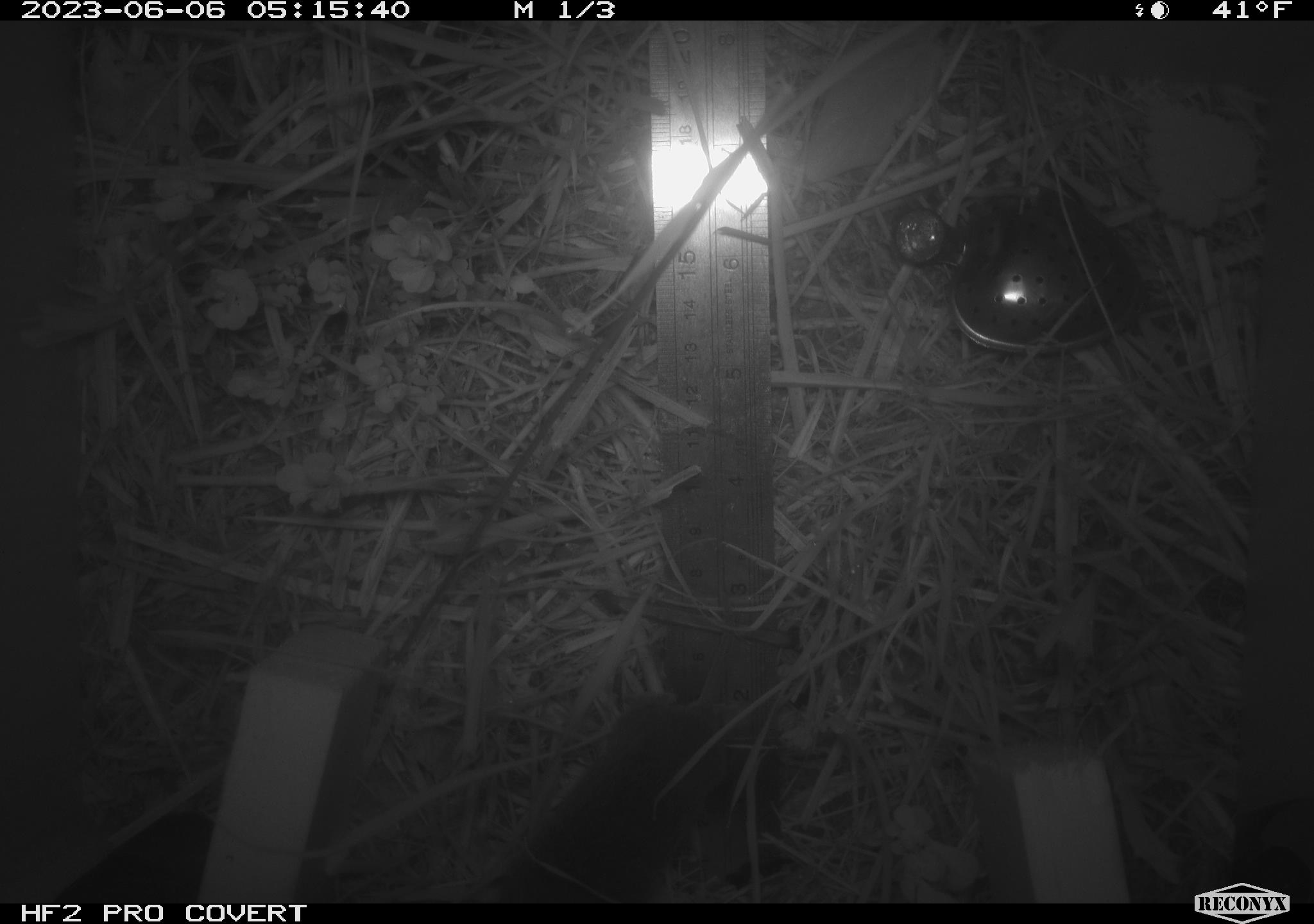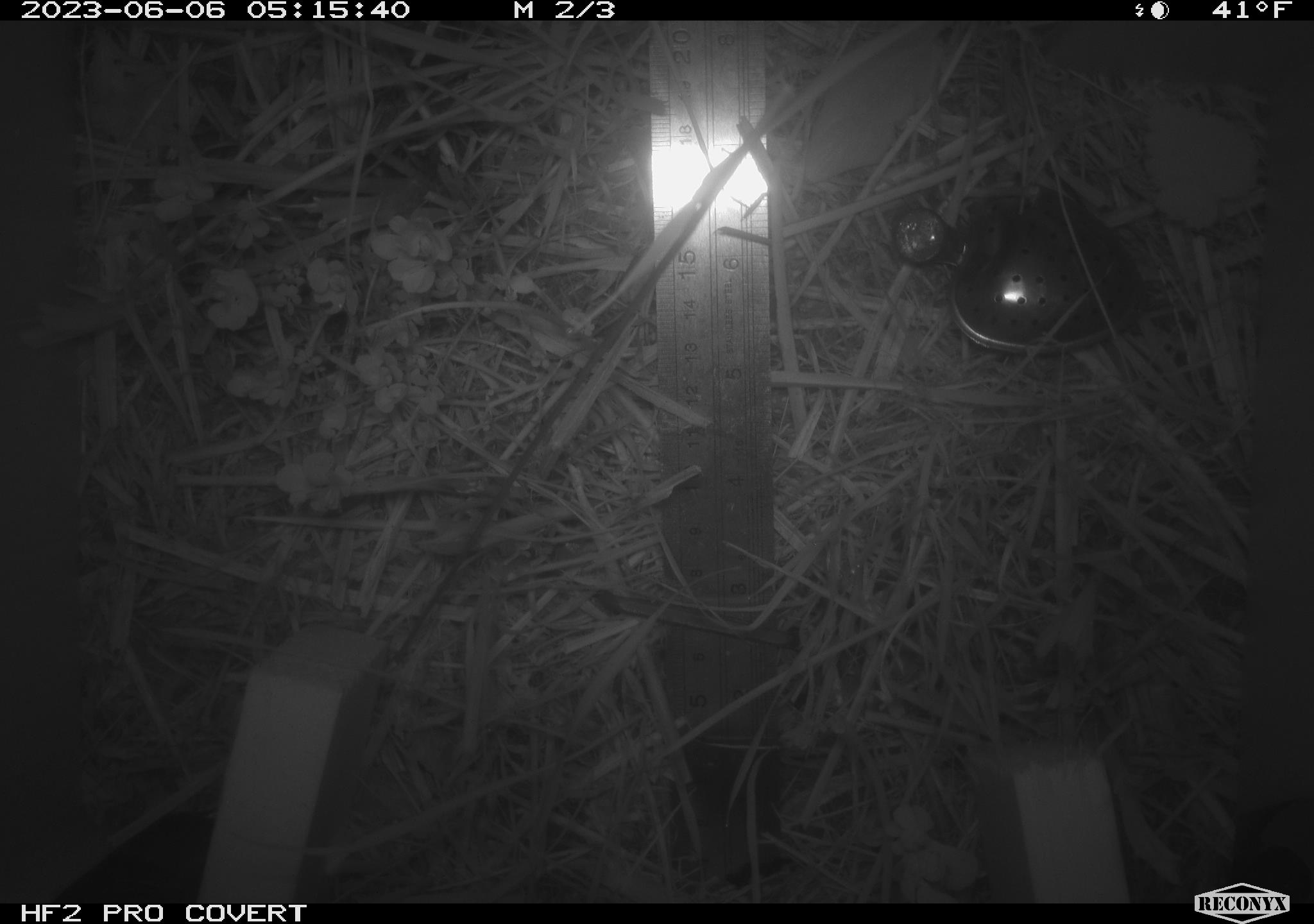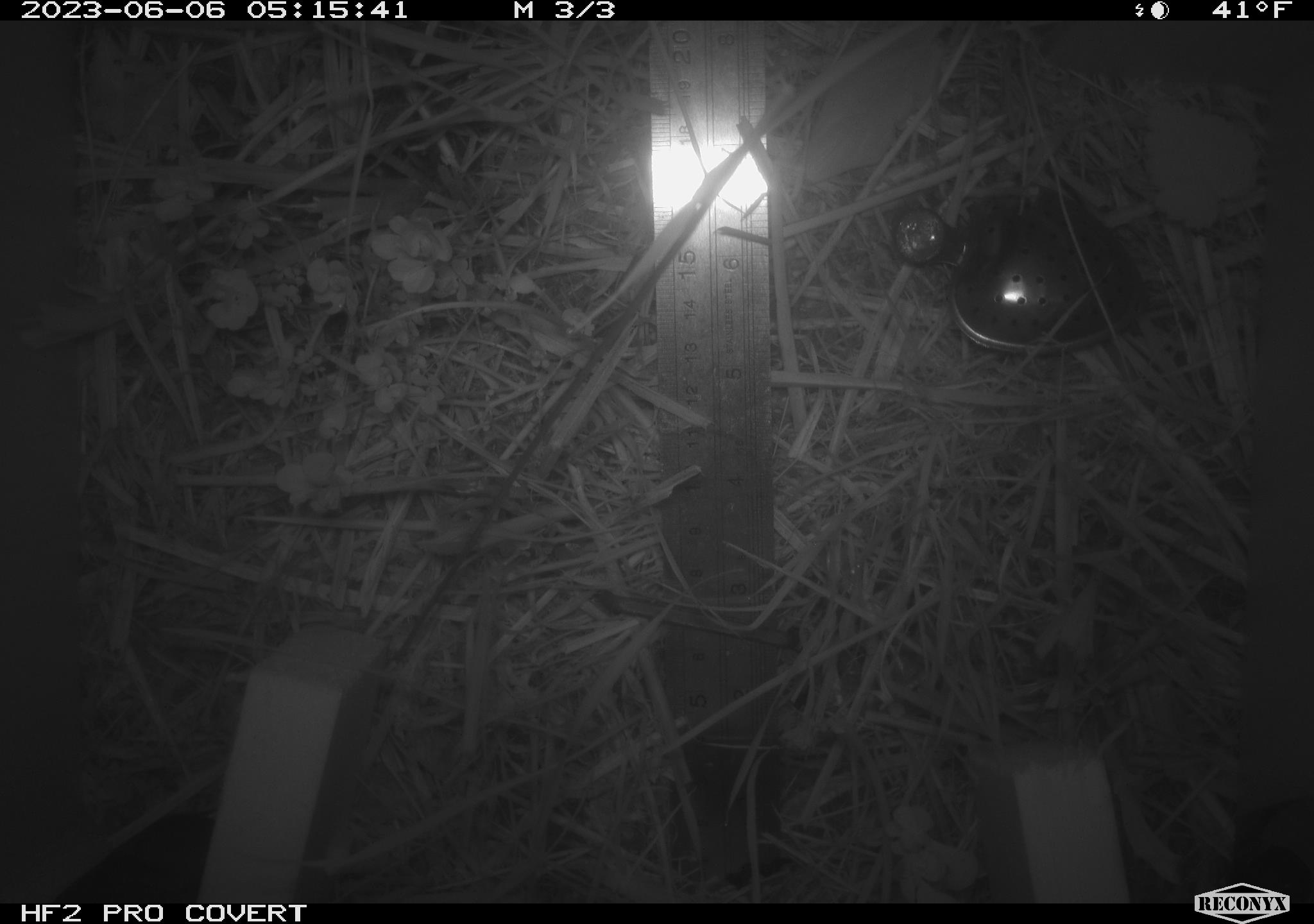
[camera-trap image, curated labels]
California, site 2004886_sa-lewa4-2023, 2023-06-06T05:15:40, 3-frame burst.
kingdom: Animalia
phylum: Chordata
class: Mammalia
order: Rodentia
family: Cricetidae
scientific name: Cricetidae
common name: hamsters, voles, lemmings, and allies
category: cricetidae family